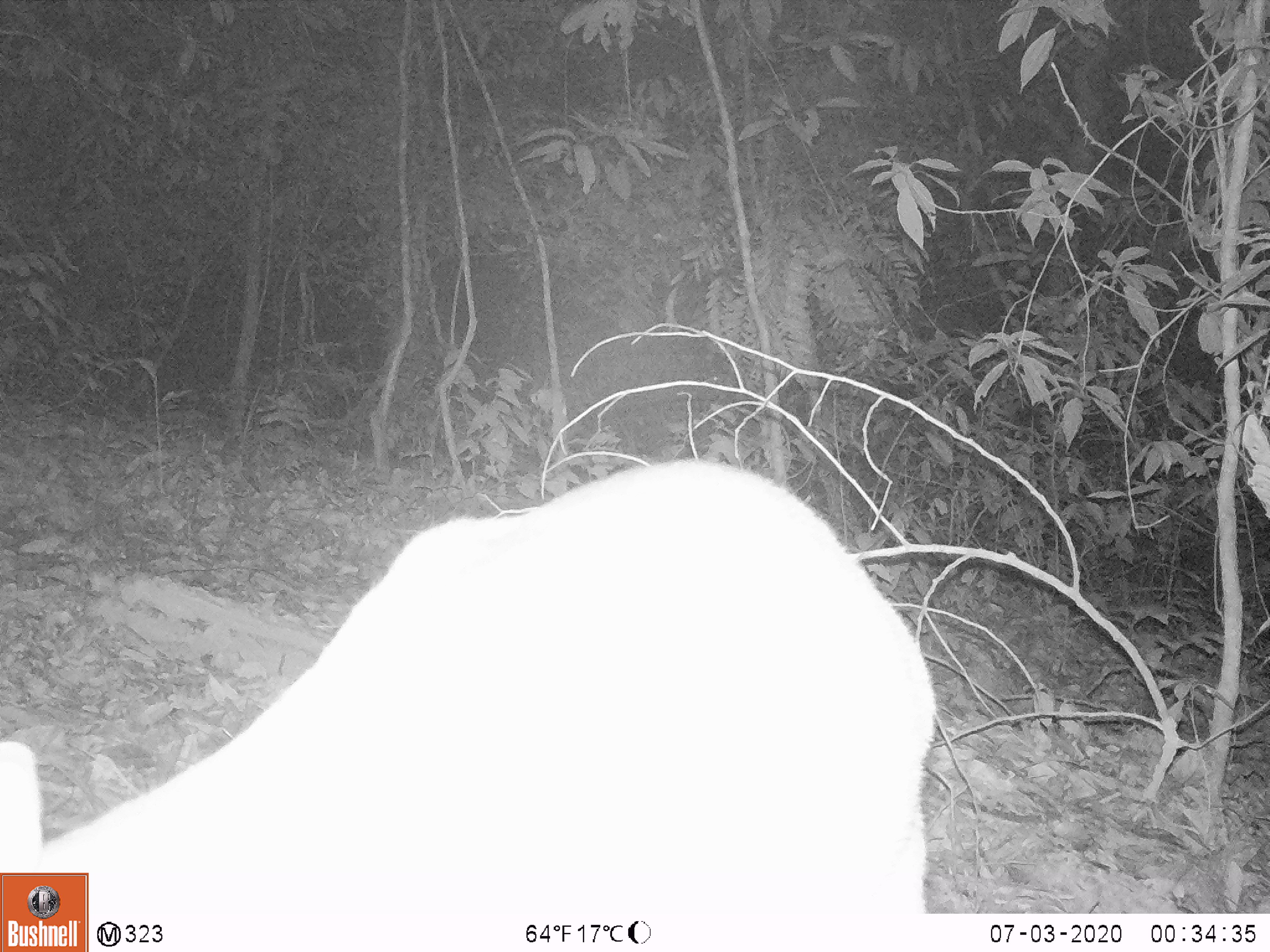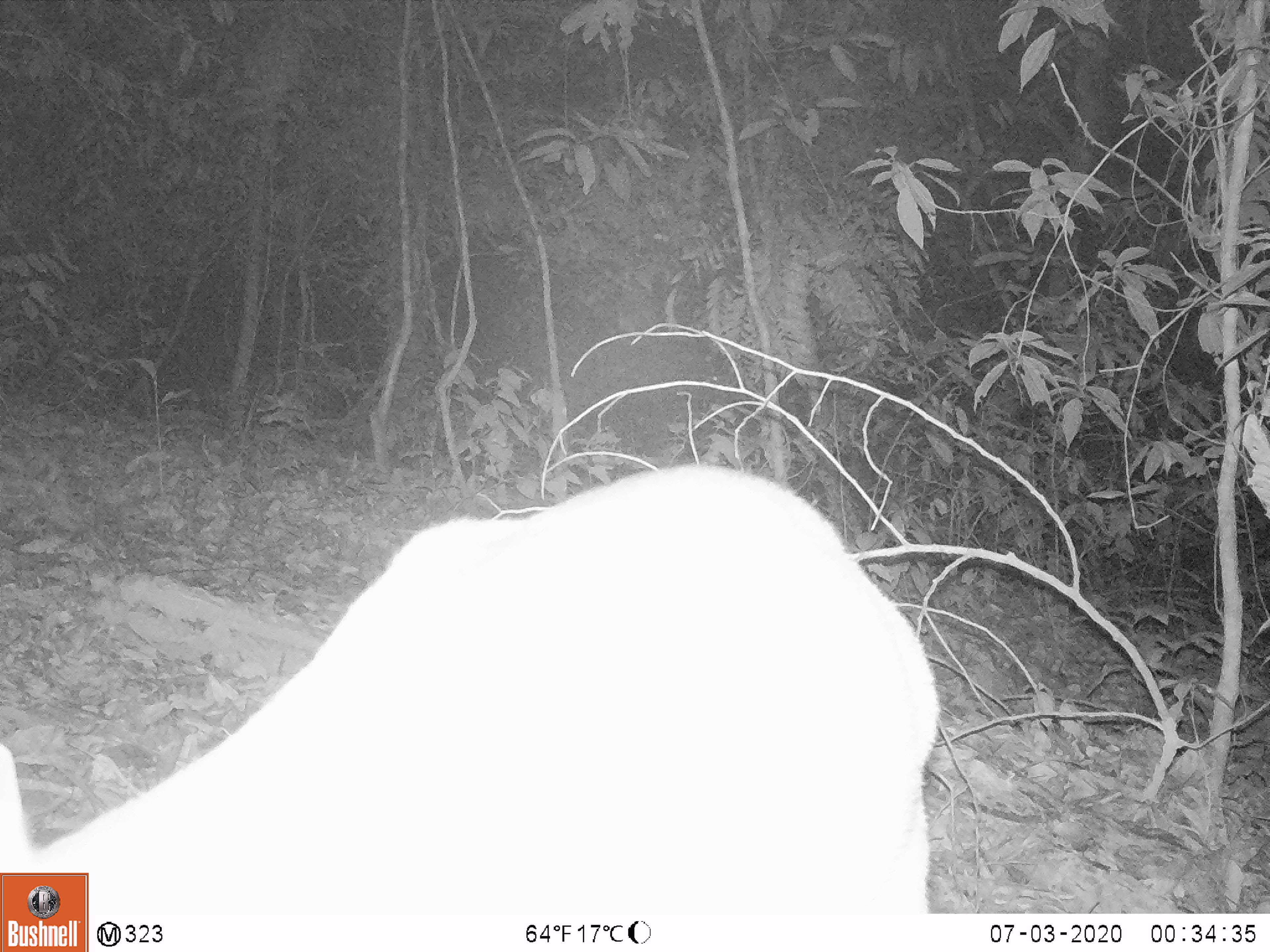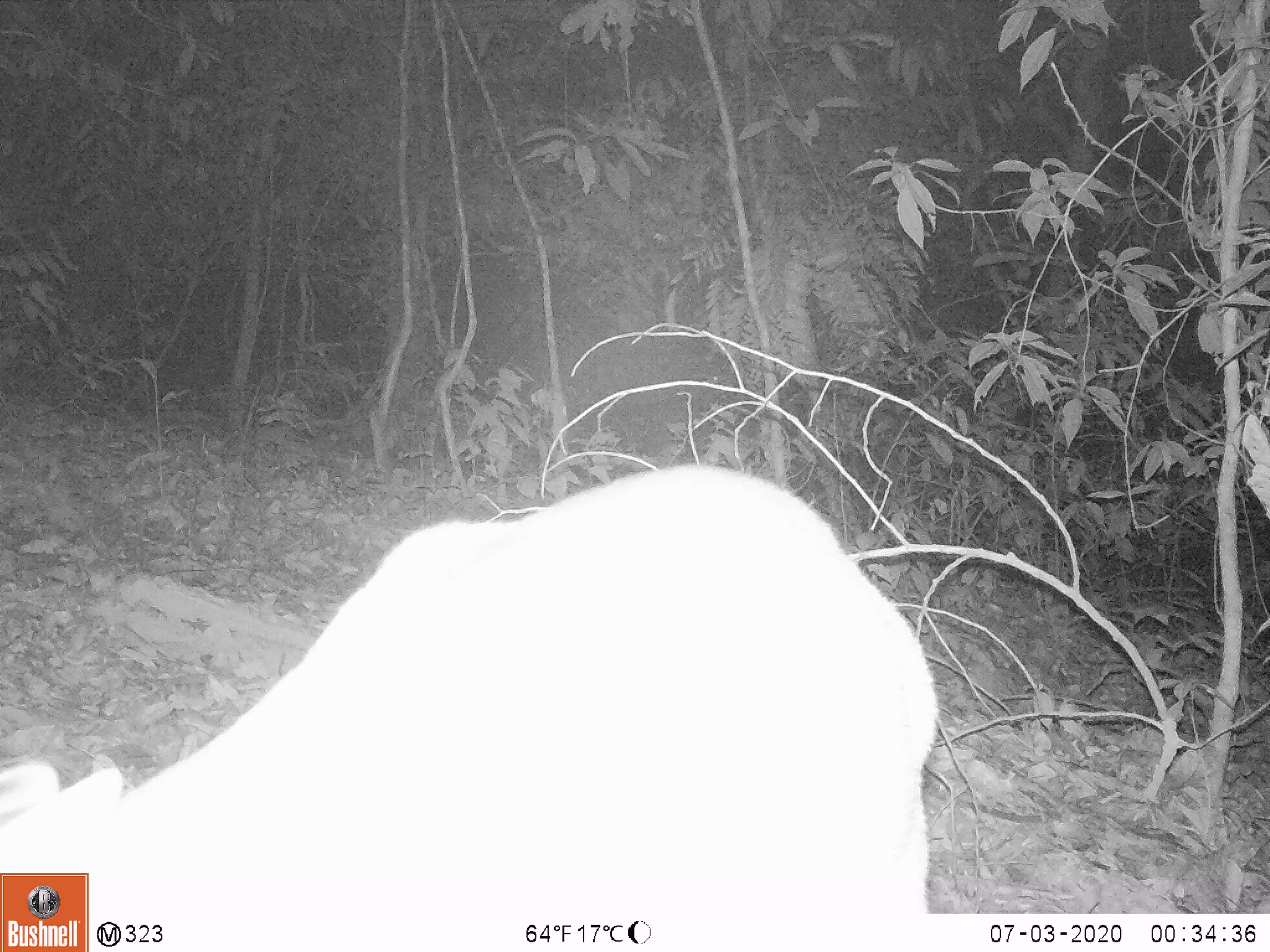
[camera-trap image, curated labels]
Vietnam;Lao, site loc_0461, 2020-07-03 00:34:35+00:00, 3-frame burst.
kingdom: Animalia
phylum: Chordata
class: Mammalia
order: Artiodactyla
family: Cervidae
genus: Muntiacus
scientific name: Muntiacus vuquangensis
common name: large-antlered muntjac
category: large antlered muntjac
Large antlered muntjac (large-antlered muntjac) (Muntiacus vuquangensis). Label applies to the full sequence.